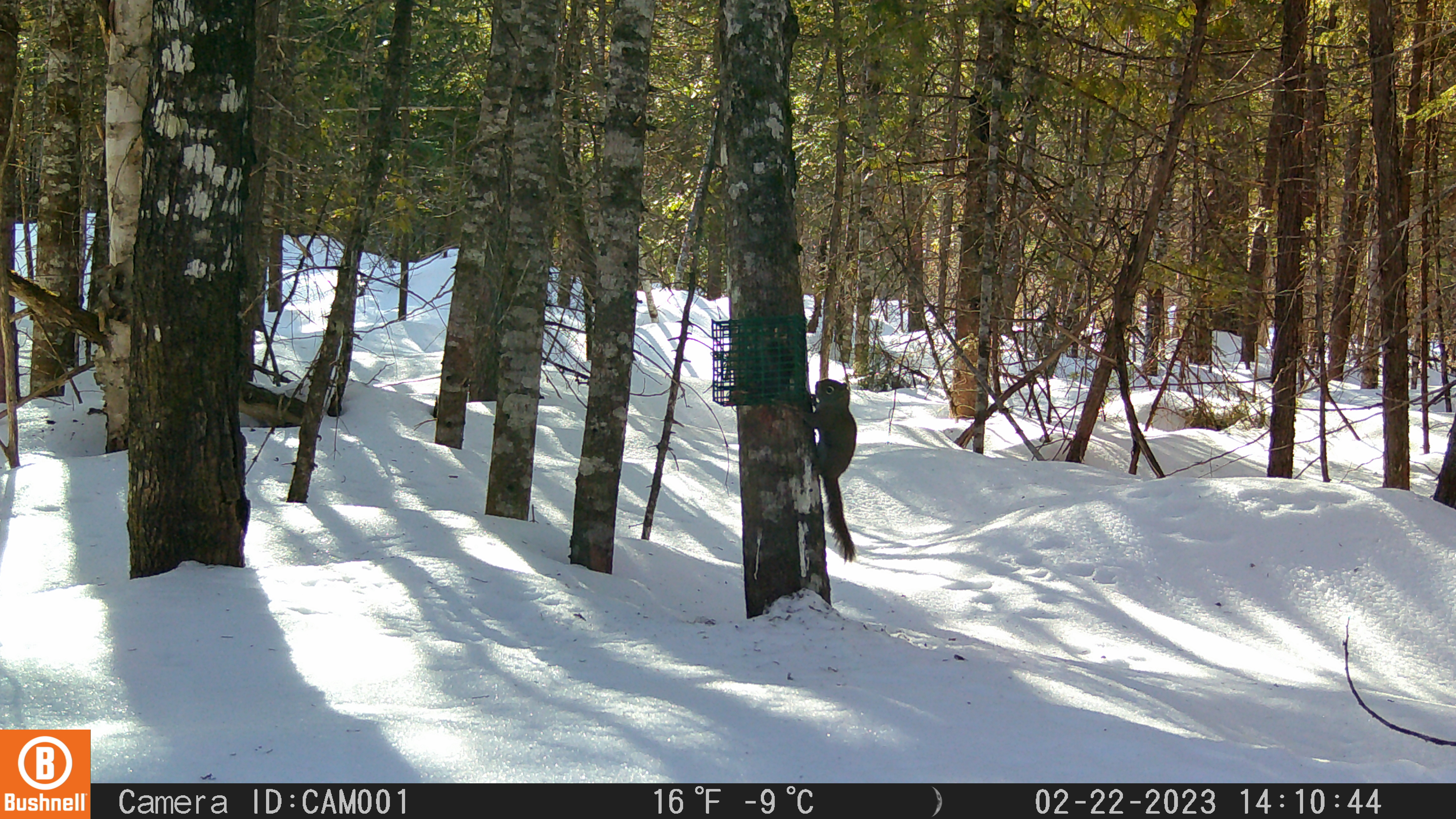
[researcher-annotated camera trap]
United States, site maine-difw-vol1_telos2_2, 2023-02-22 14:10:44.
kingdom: Animalia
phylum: Chordata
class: Mammalia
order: Rodentia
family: Sciuridae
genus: Tamiasciurus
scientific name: Tamiasciurus hudsonicus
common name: red squirrel